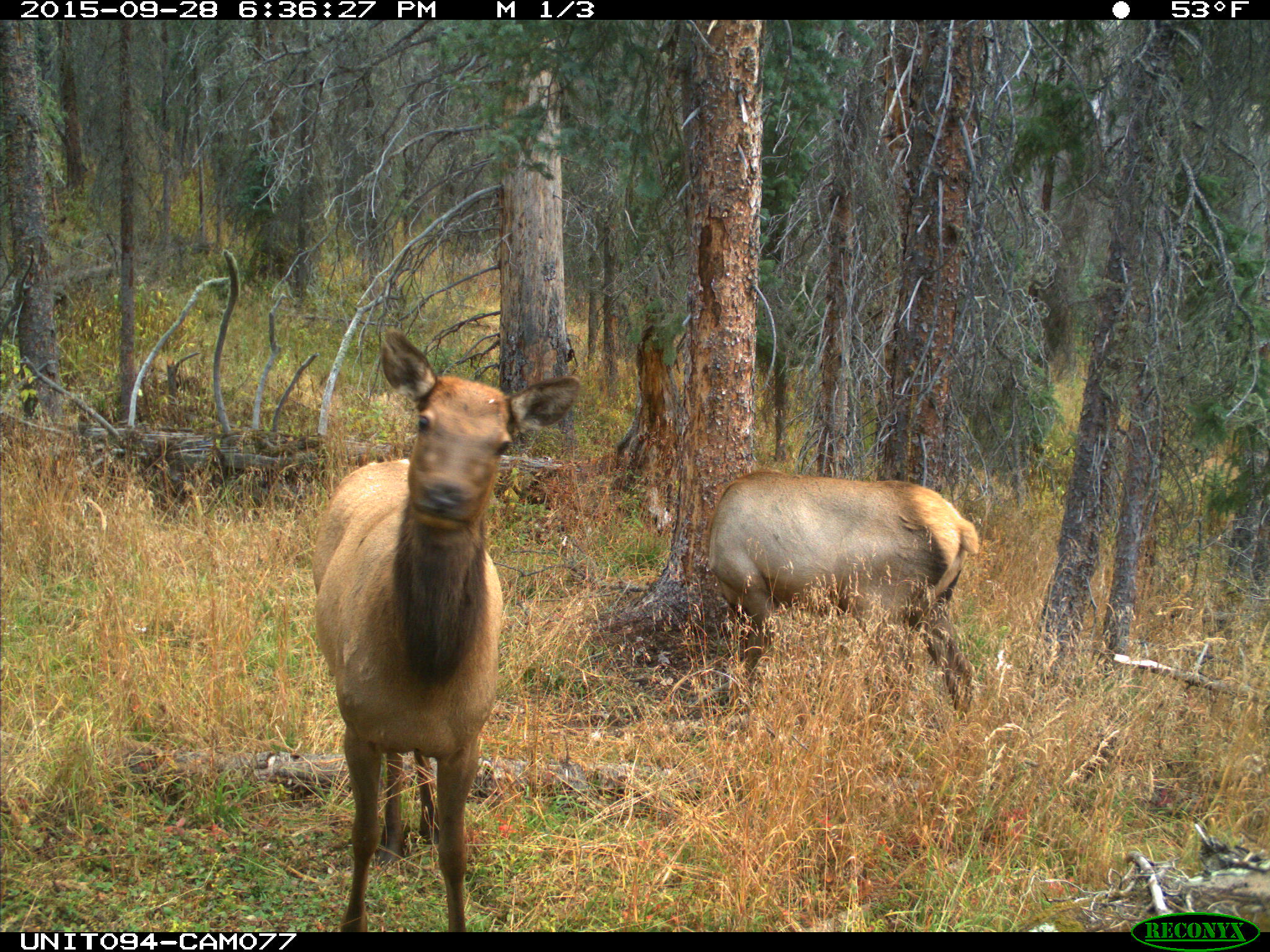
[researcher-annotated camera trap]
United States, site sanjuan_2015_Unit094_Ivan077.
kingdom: Animalia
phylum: Chordata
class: Mammalia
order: Artiodactyla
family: Cervidae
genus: Cervus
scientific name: Cervus elaphus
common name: red deer